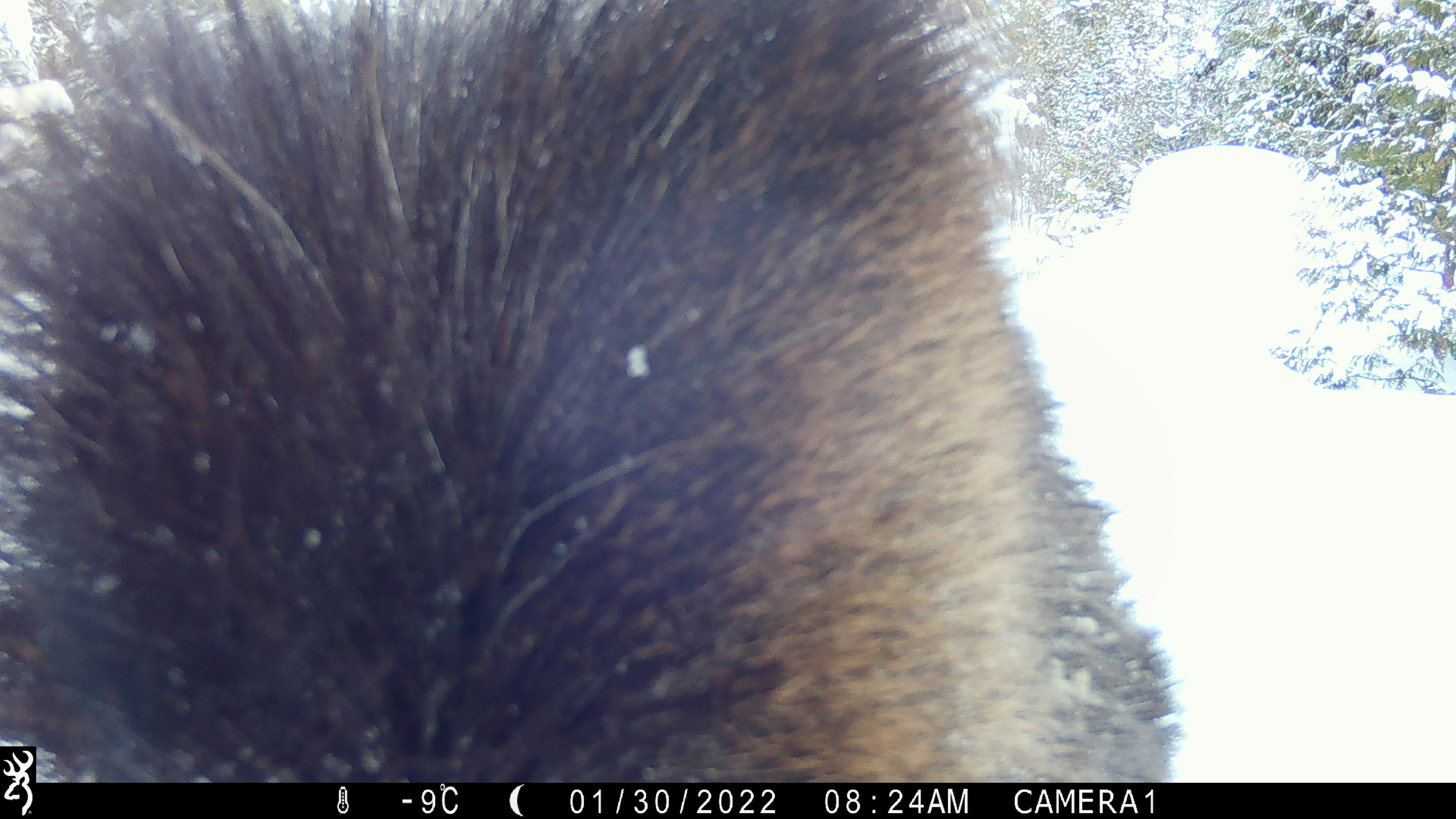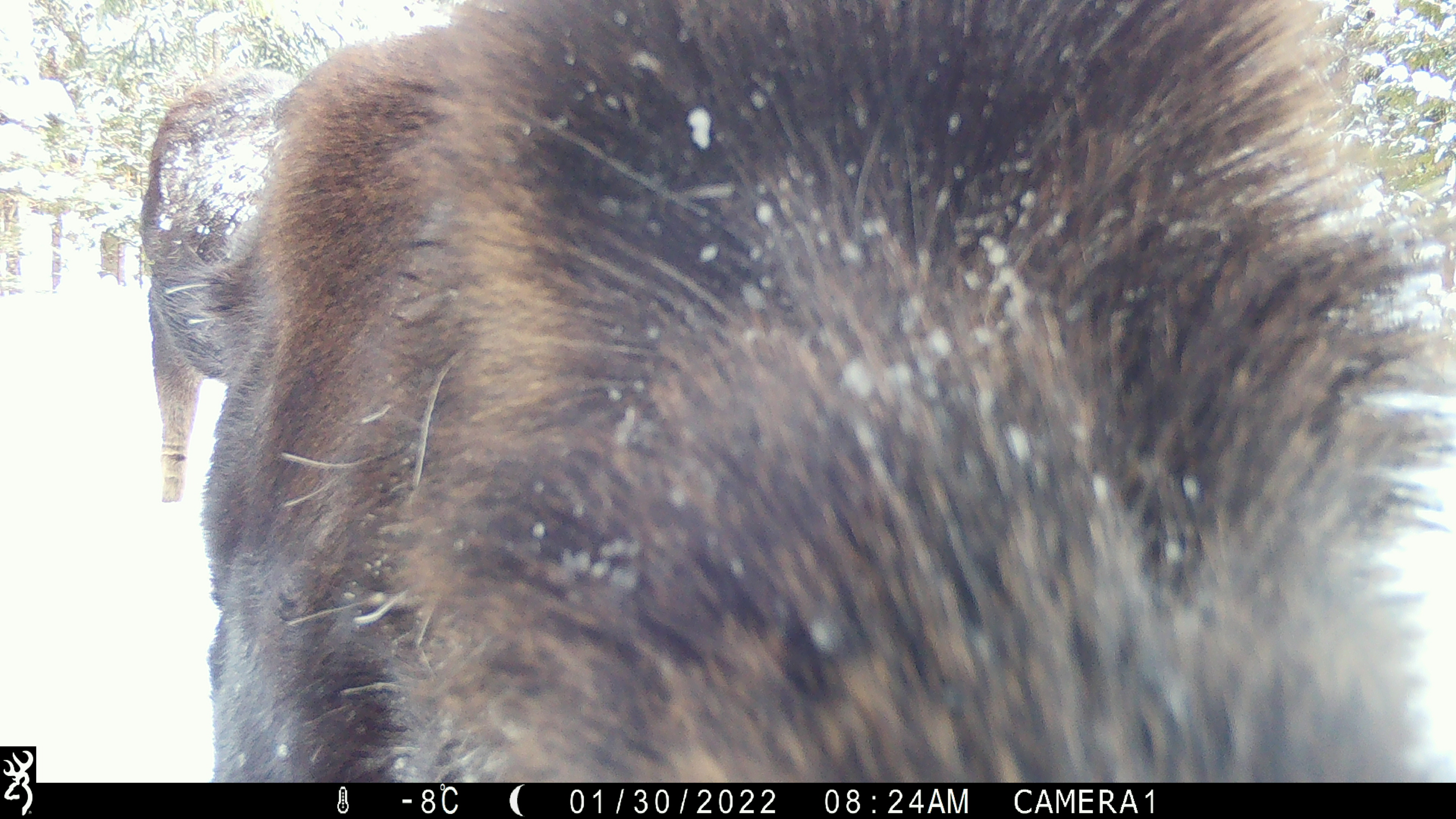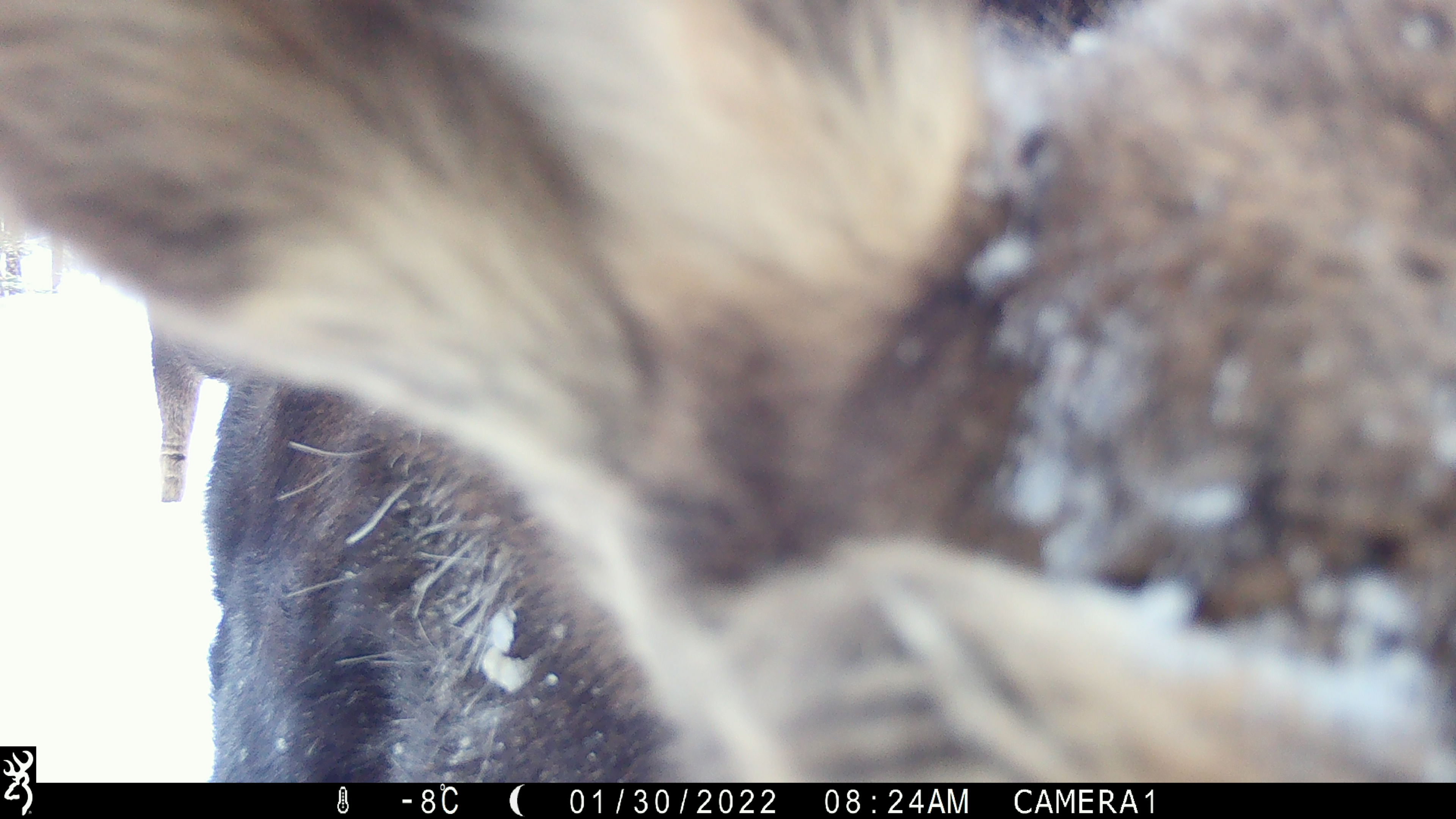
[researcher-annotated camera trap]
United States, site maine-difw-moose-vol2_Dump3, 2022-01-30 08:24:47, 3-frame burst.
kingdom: Animalia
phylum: Chordata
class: Mammalia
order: Artiodactyla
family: Cervidae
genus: Alces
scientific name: Alces alces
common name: moose